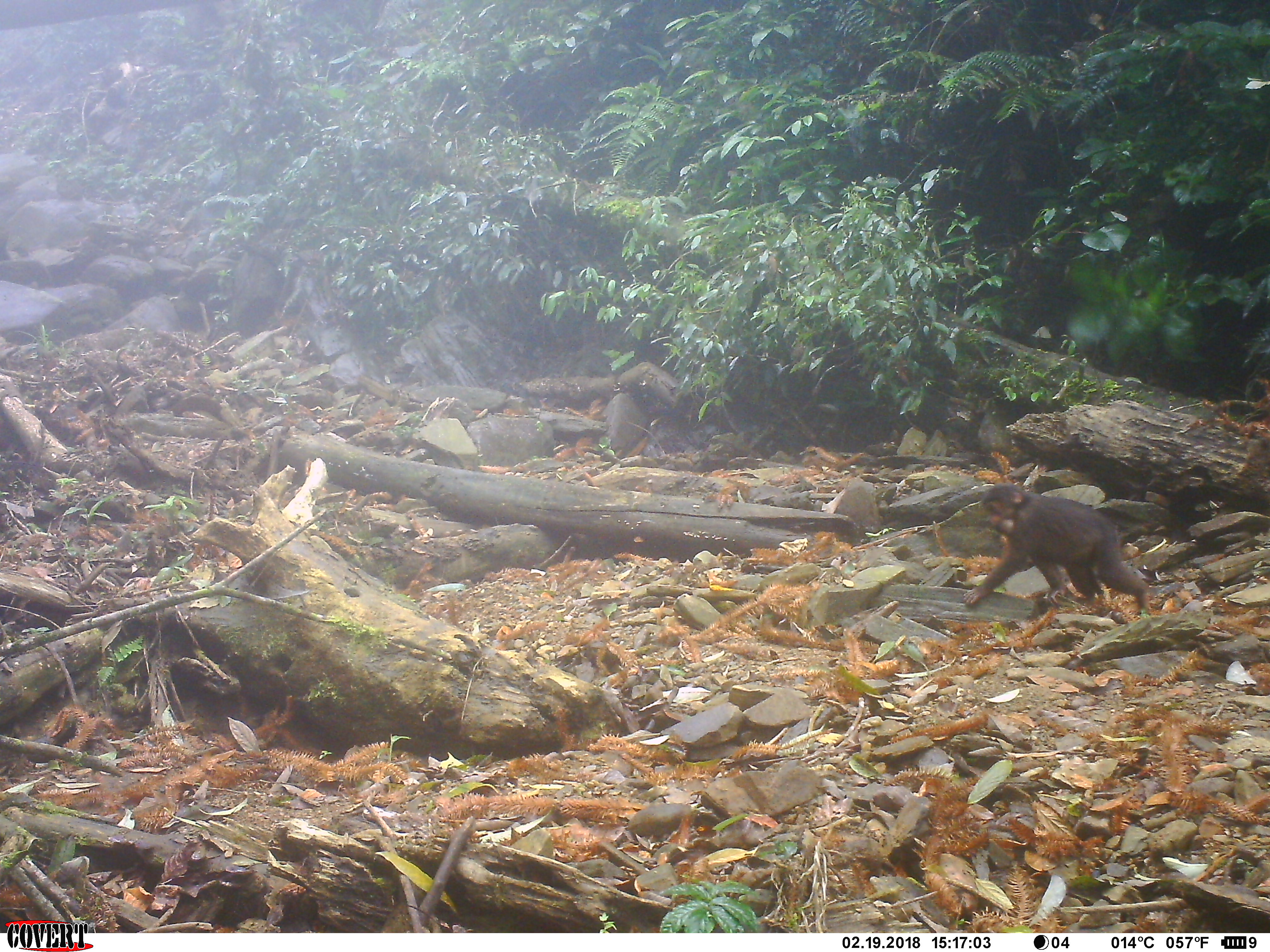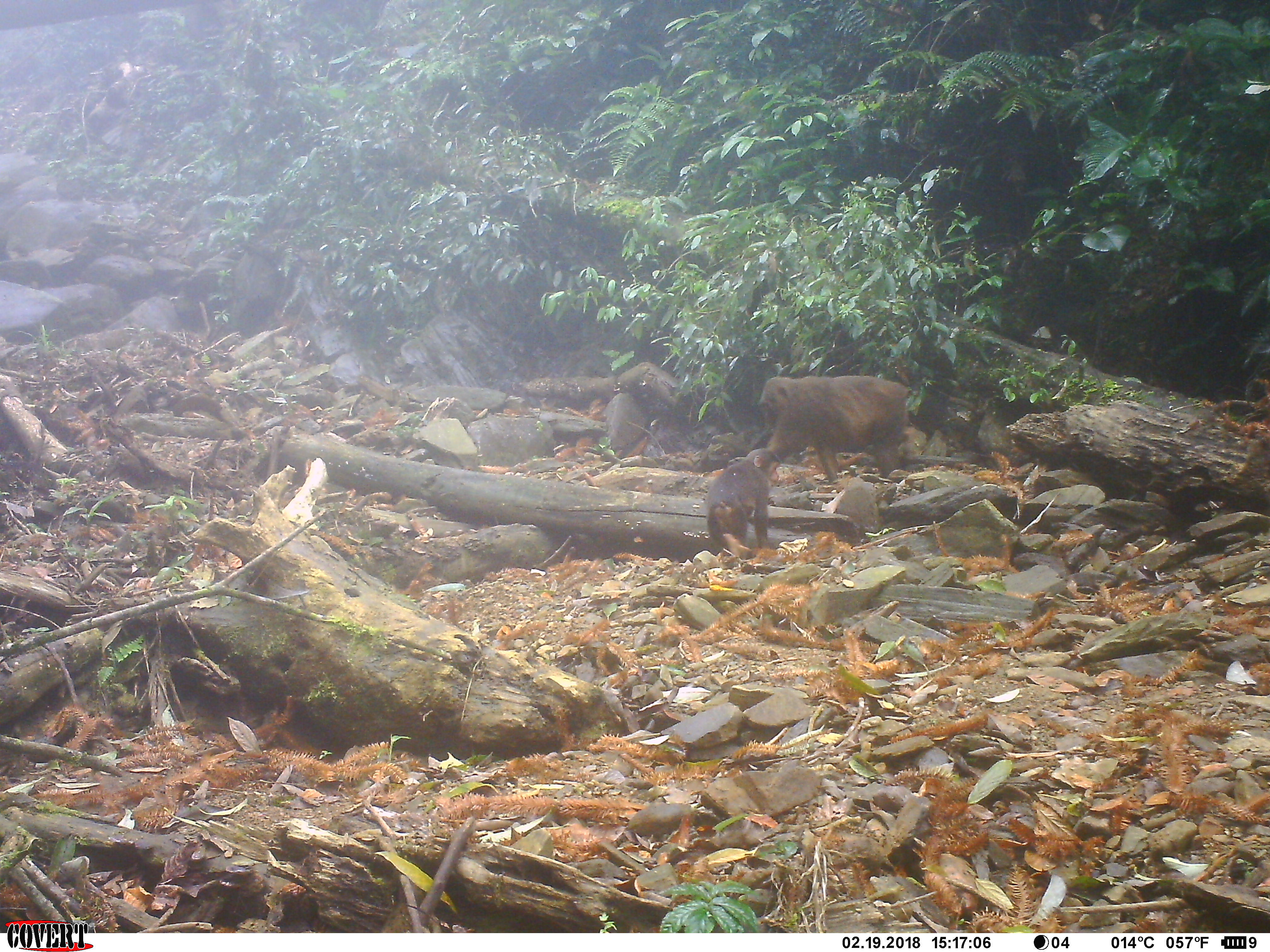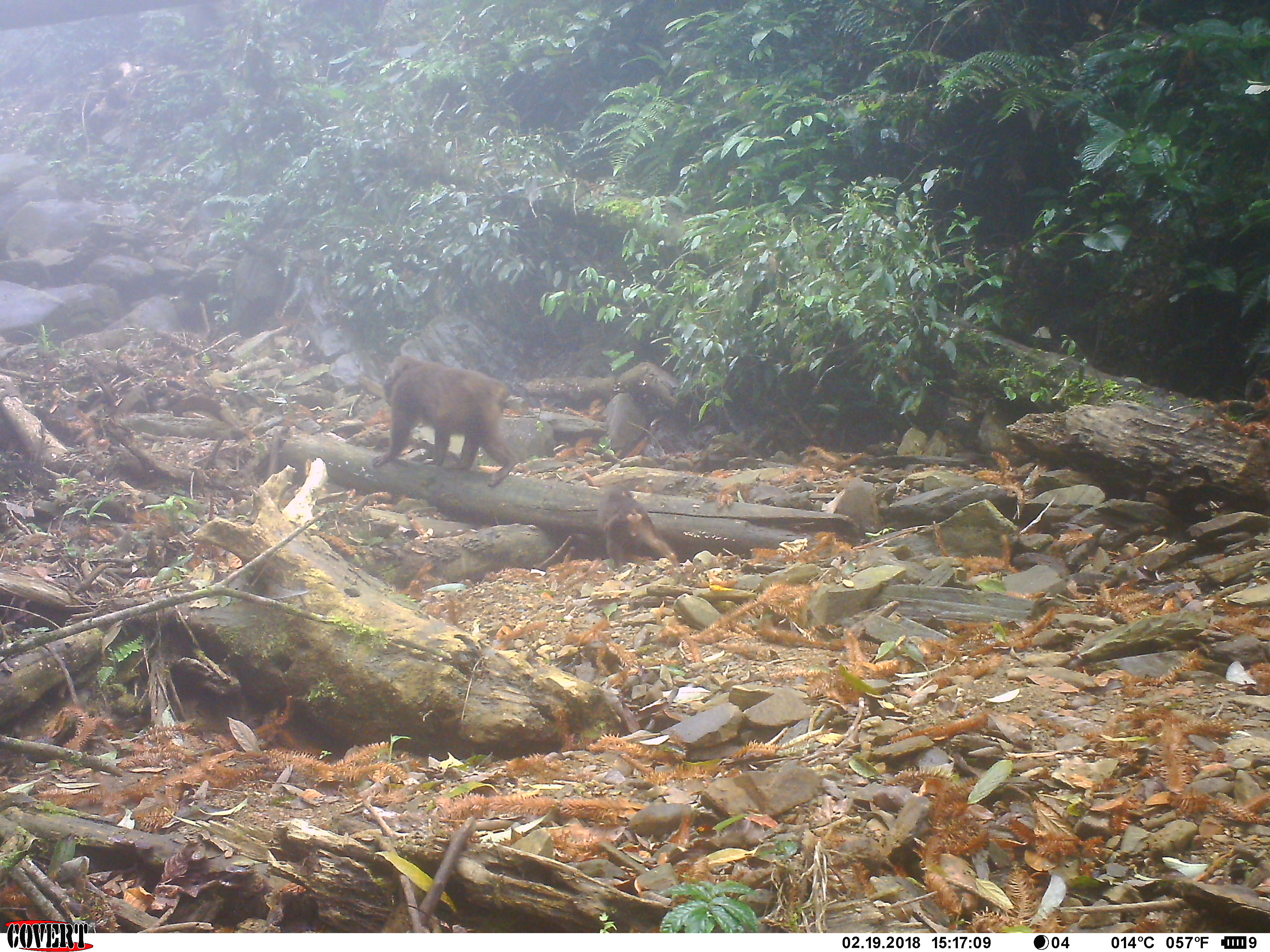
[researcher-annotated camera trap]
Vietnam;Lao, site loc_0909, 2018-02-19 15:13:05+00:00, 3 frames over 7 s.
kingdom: Animalia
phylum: Chordata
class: Mammalia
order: Primates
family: Cercopithecidae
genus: Macaca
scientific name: Macaca arctoides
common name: stump-tailed macaque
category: stump tailed macaque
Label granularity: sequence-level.